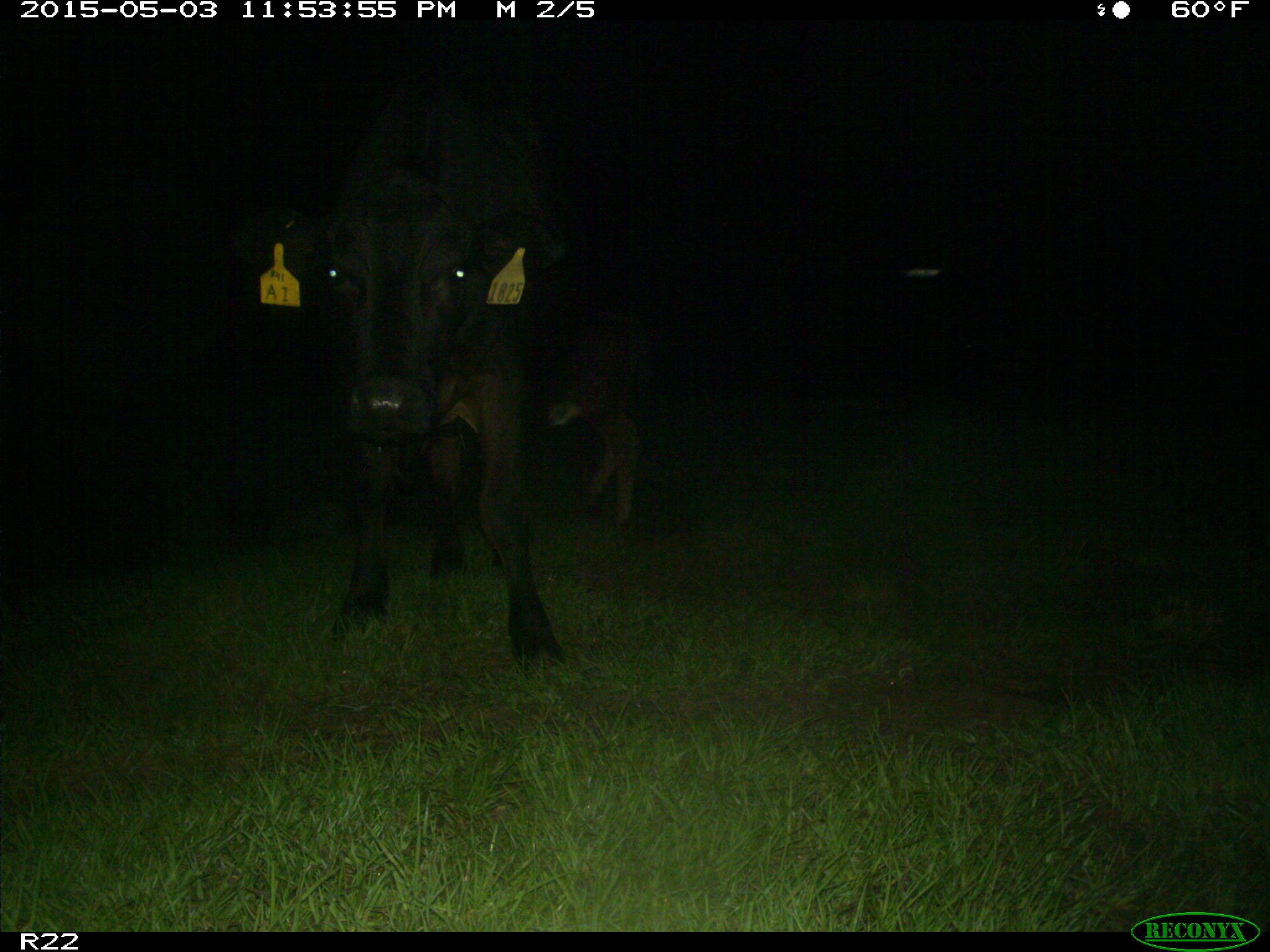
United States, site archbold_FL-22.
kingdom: Animalia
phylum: Chordata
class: Mammalia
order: Artiodactyla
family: Bovidae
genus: Bos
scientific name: Bos taurus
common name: domestic cow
Bos taurus (domestic cow).